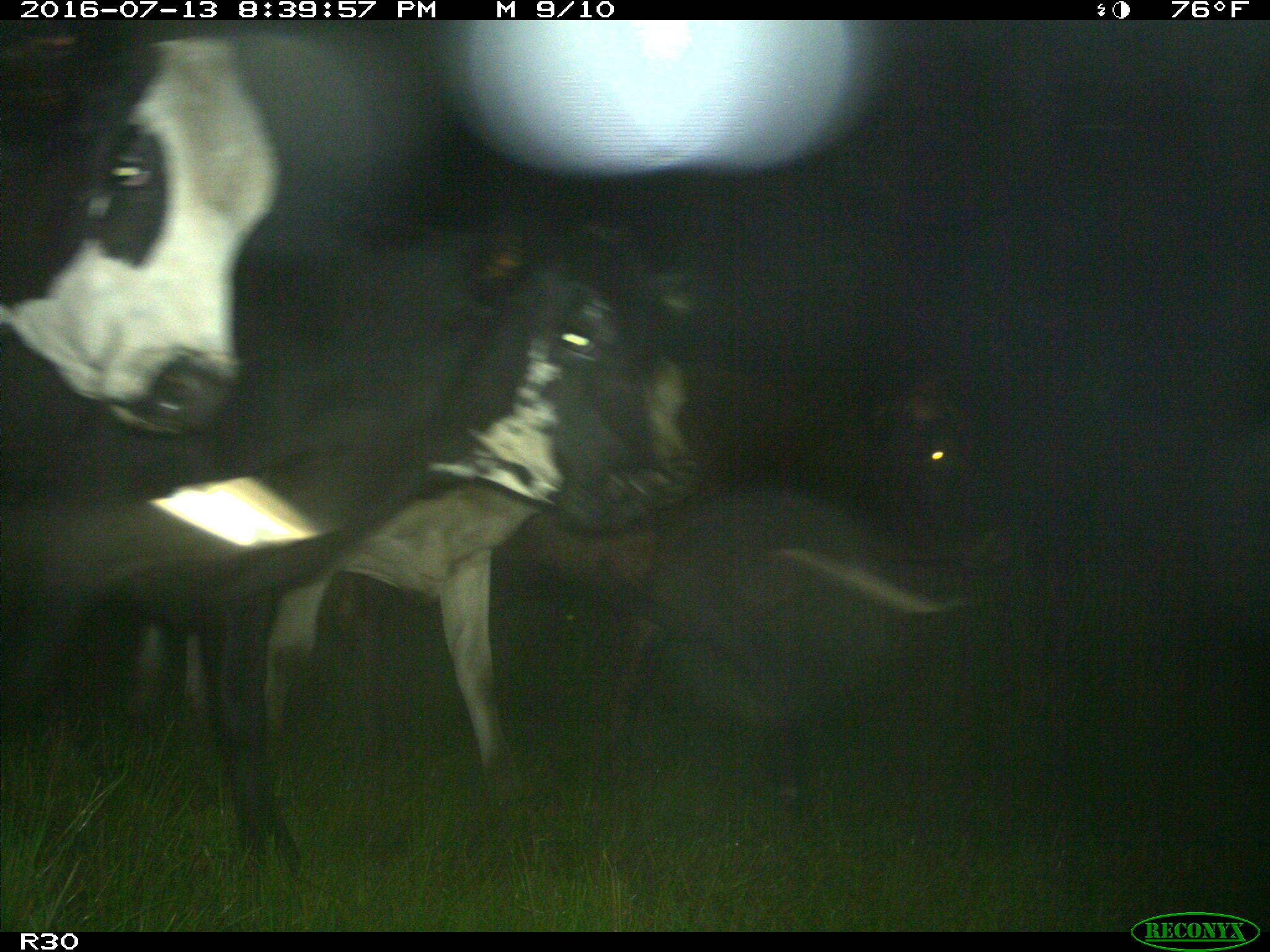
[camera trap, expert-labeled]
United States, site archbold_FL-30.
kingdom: Animalia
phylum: Chordata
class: Mammalia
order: Artiodactyla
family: Bovidae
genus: Bos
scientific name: Bos taurus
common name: domestic cow